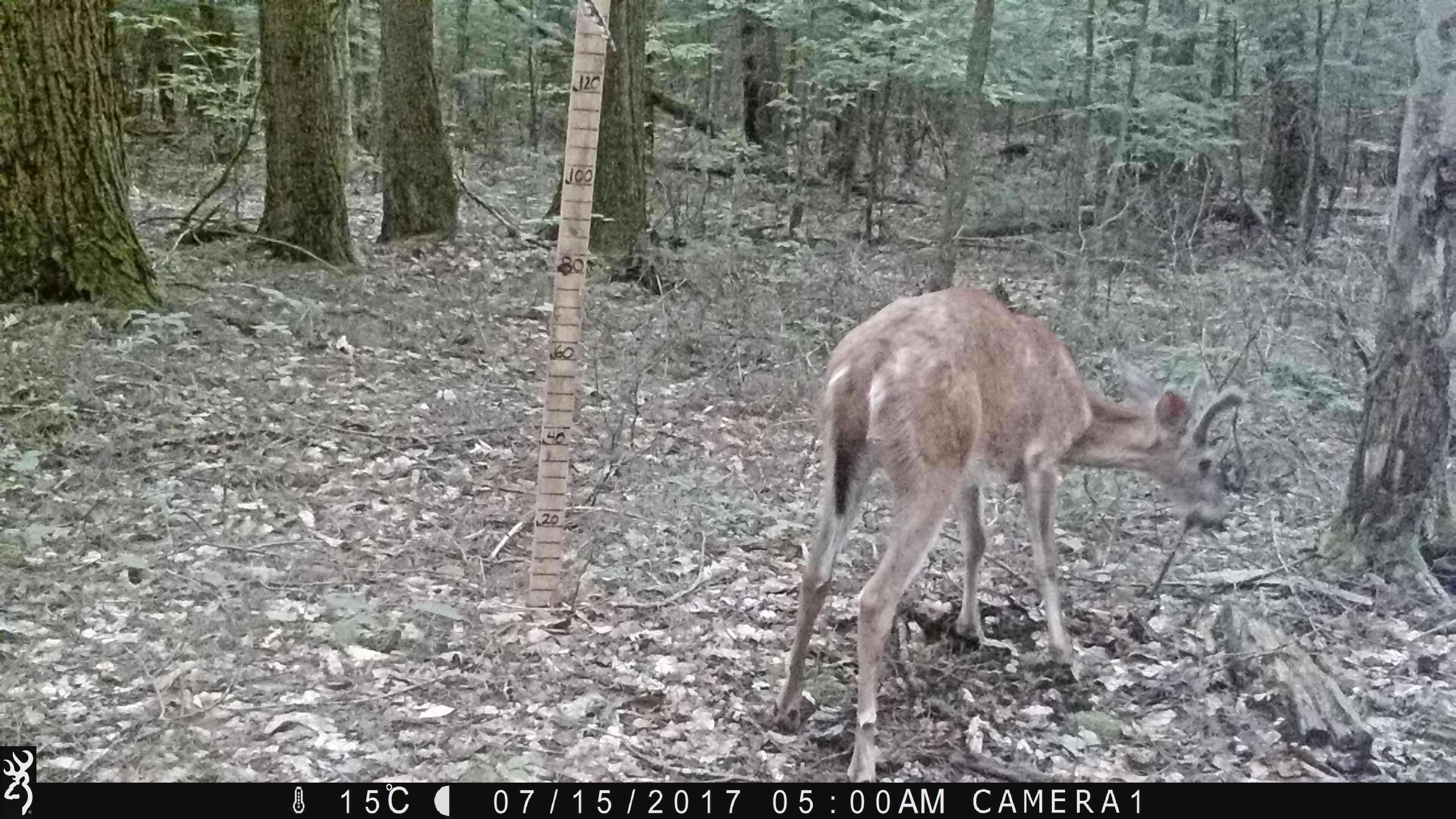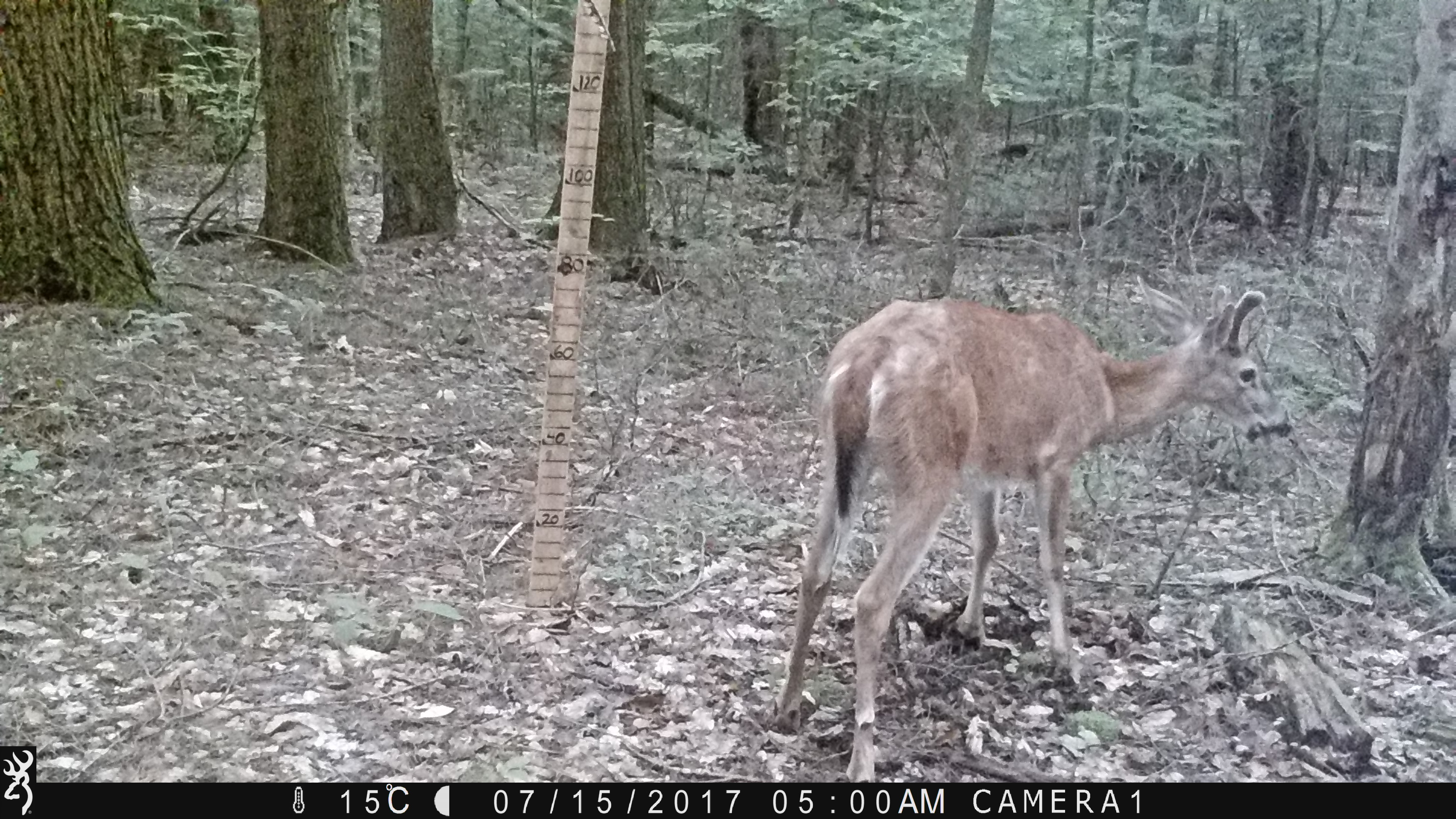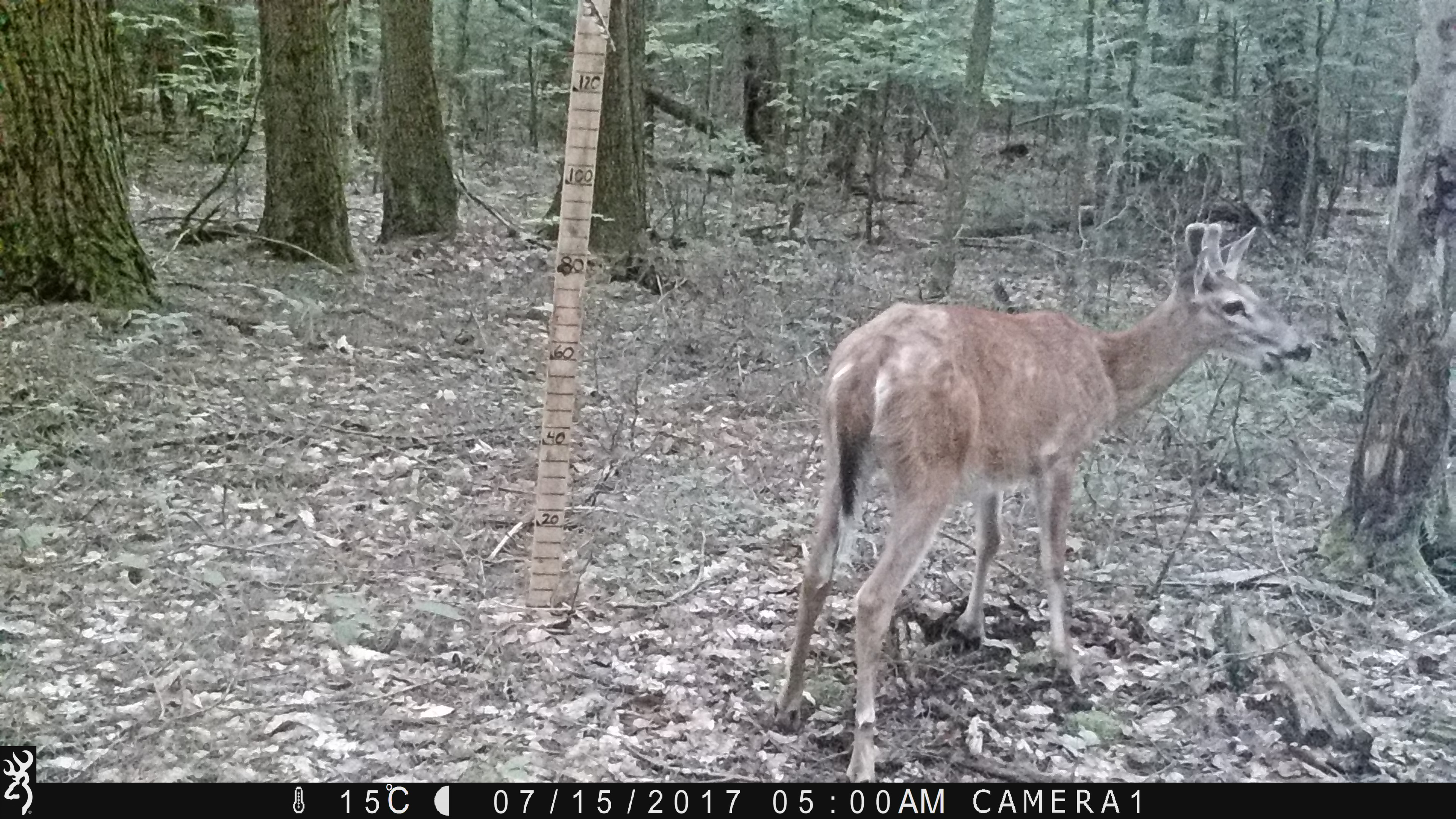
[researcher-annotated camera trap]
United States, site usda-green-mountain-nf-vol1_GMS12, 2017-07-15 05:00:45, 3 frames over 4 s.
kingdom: Animalia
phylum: Chordata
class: Mammalia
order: Artiodactyla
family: Cervidae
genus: Odocoileus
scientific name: Odocoileus virginianus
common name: white-tailed deer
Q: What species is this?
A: White-tailed deer (Odocoileus virginianus).